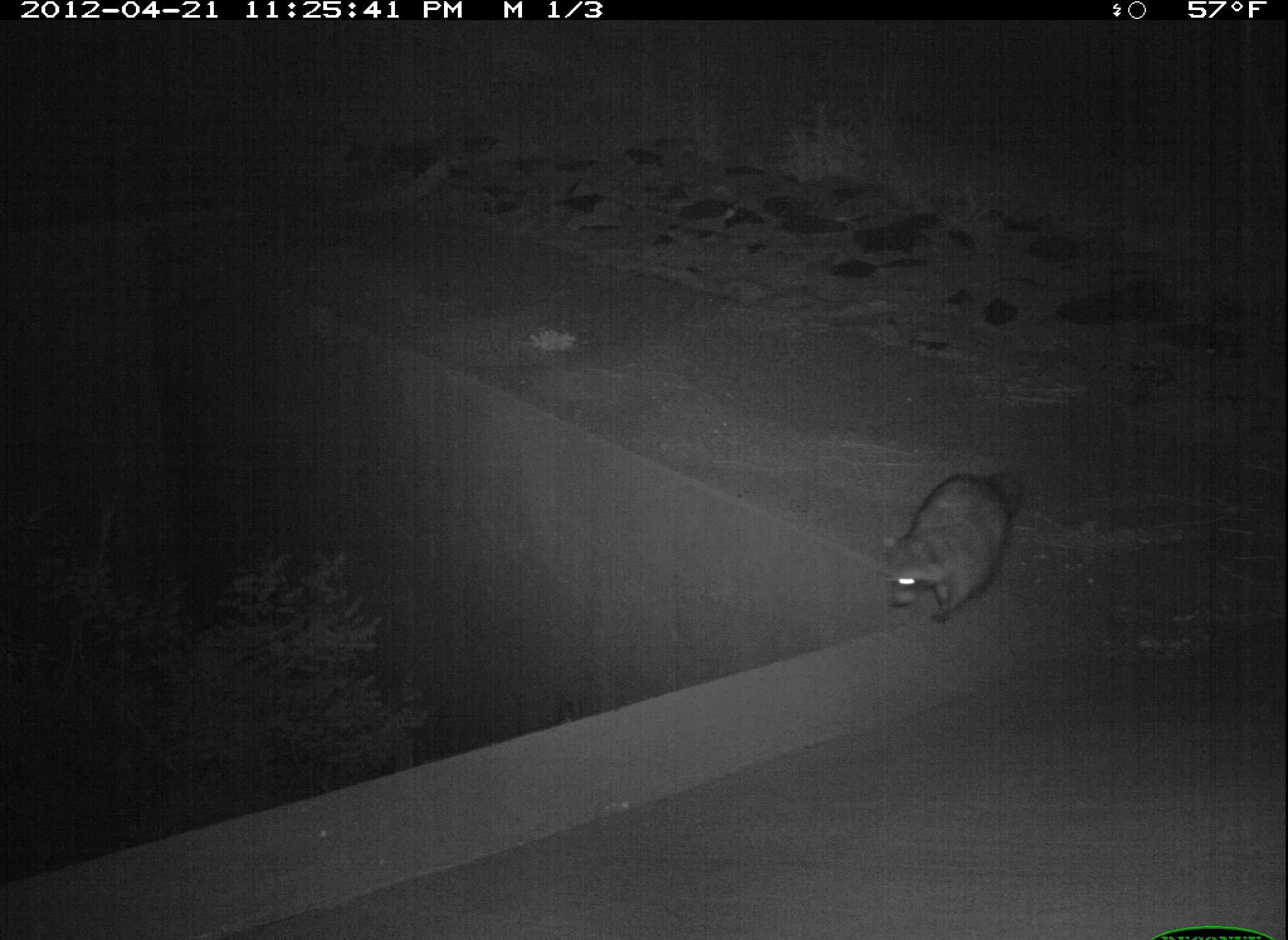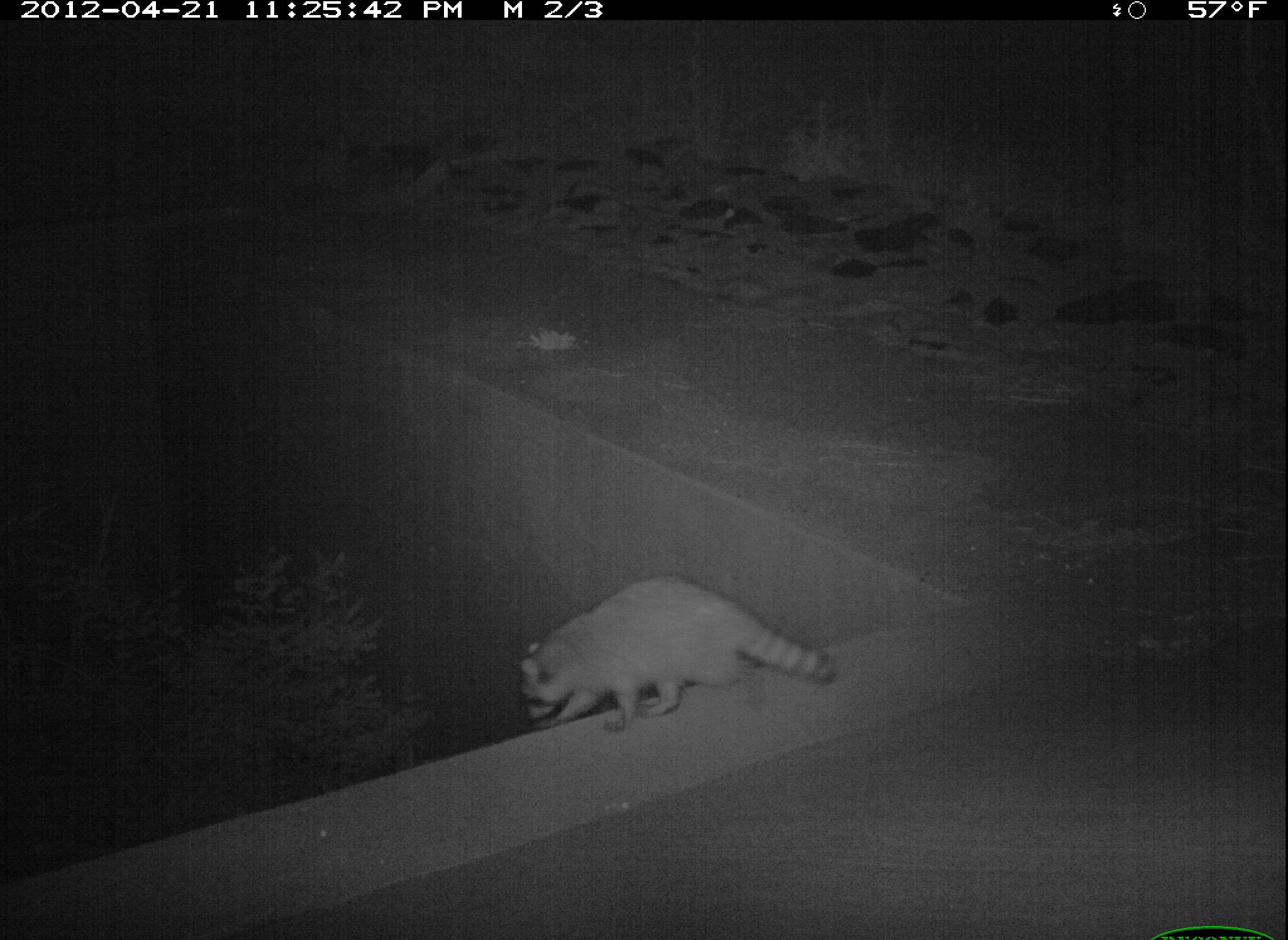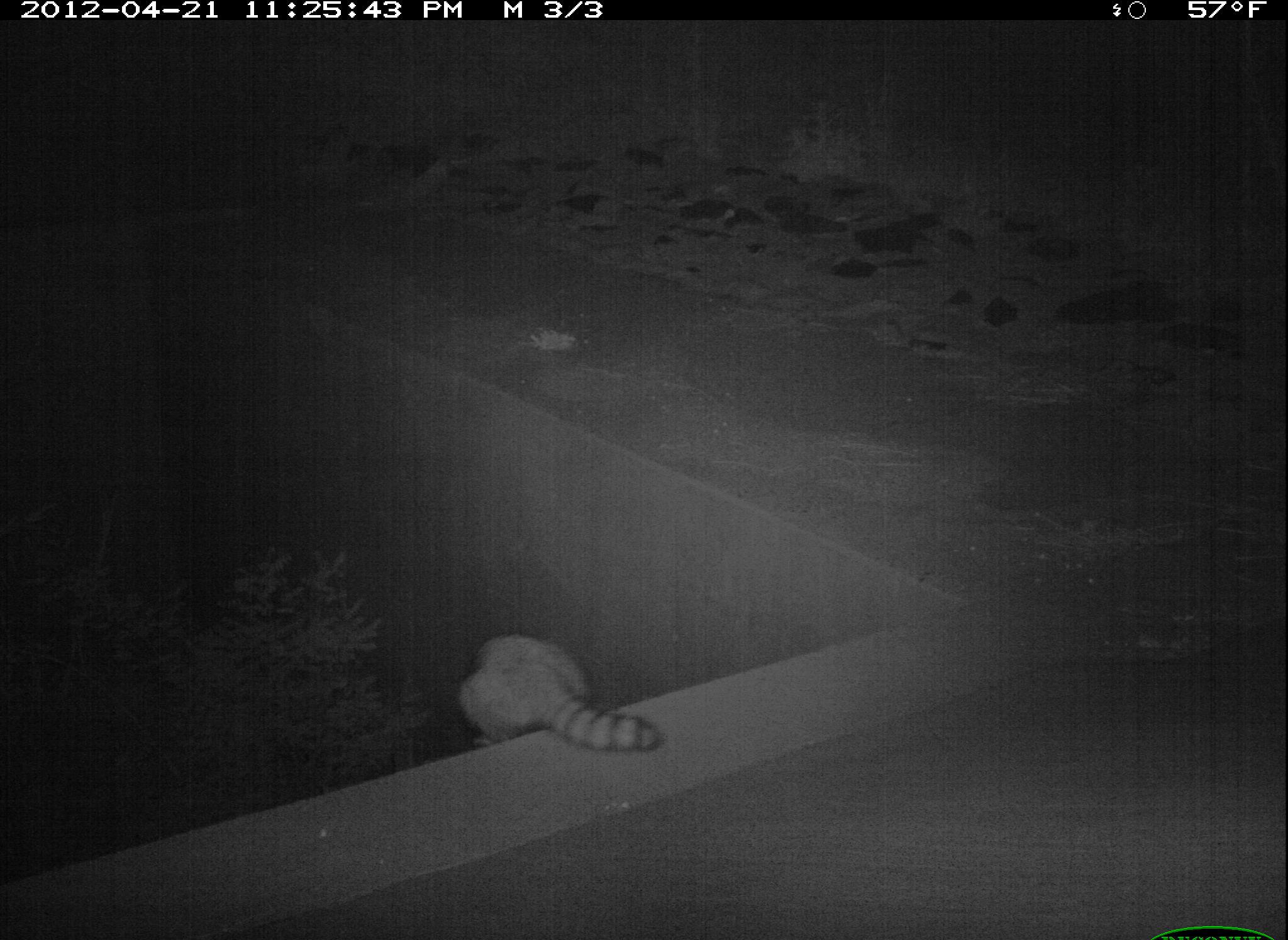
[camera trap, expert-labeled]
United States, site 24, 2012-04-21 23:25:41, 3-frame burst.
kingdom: Animalia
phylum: Chordata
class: Mammalia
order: Carnivora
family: Procyonidae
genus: Procyon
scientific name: Procyon lotor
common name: raccoon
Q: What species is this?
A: Raccoon (Procyon lotor).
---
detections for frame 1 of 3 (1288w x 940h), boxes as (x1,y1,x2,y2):
raccoon: (885,472,1035,624)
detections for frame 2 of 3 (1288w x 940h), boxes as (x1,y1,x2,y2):
raccoon: (518,576,839,731)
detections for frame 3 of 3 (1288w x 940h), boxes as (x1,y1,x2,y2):
raccoon: (454,634,665,755)